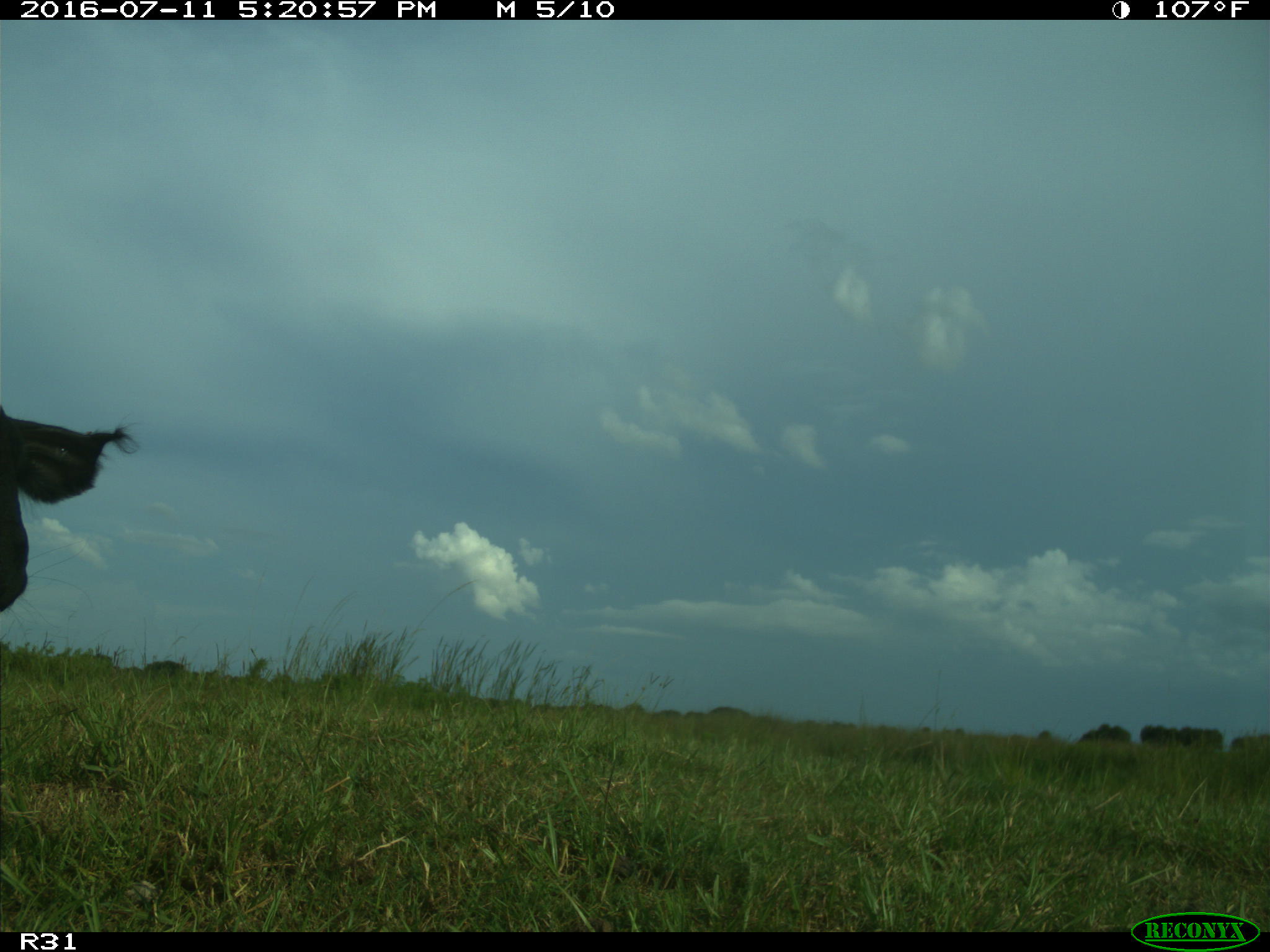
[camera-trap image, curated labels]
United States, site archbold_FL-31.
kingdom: Animalia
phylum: Chordata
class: Mammalia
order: Artiodactyla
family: Bovidae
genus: Bos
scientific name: Bos taurus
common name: domestic cow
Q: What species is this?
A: Bos taurus (domestic cow).